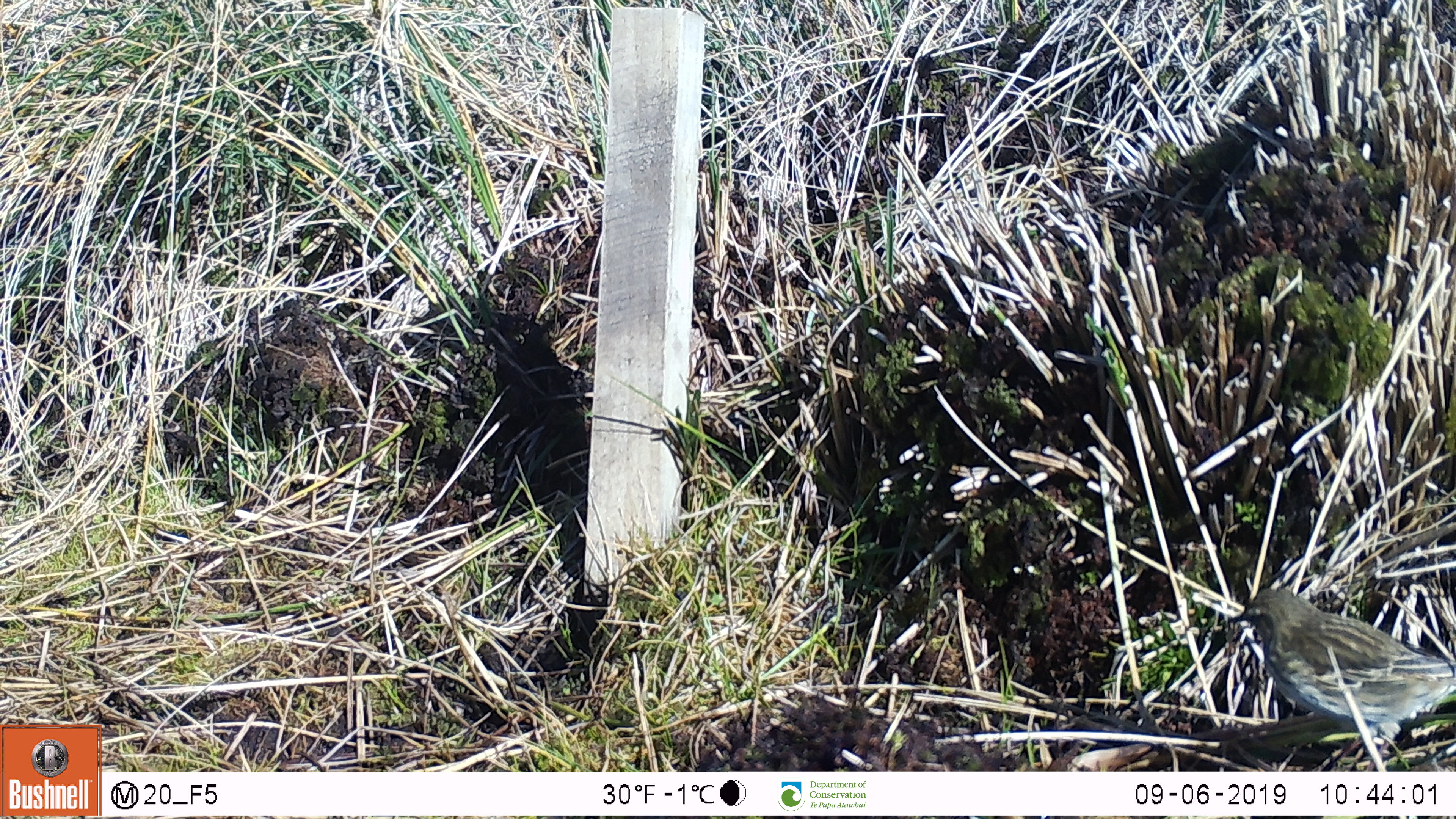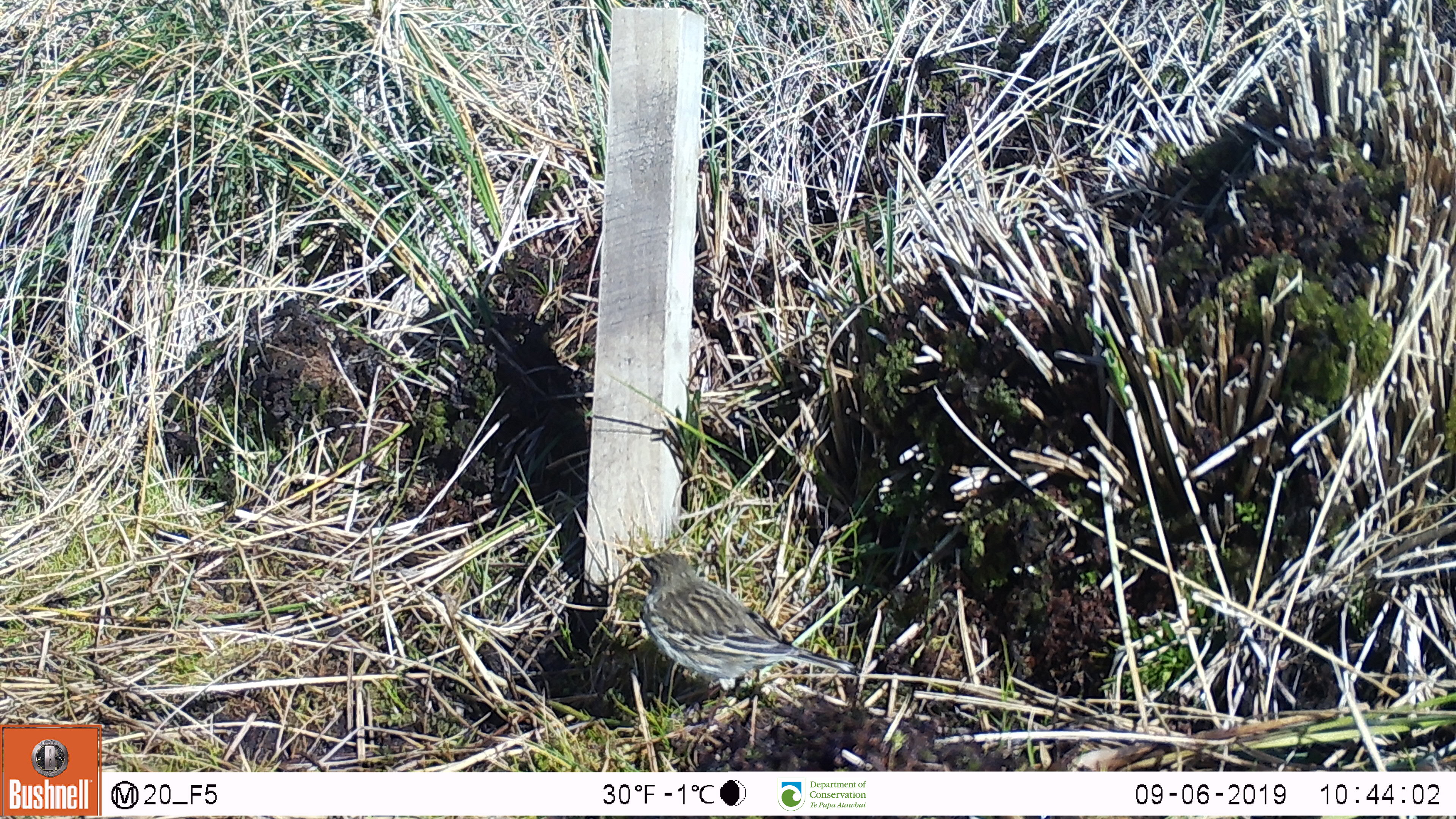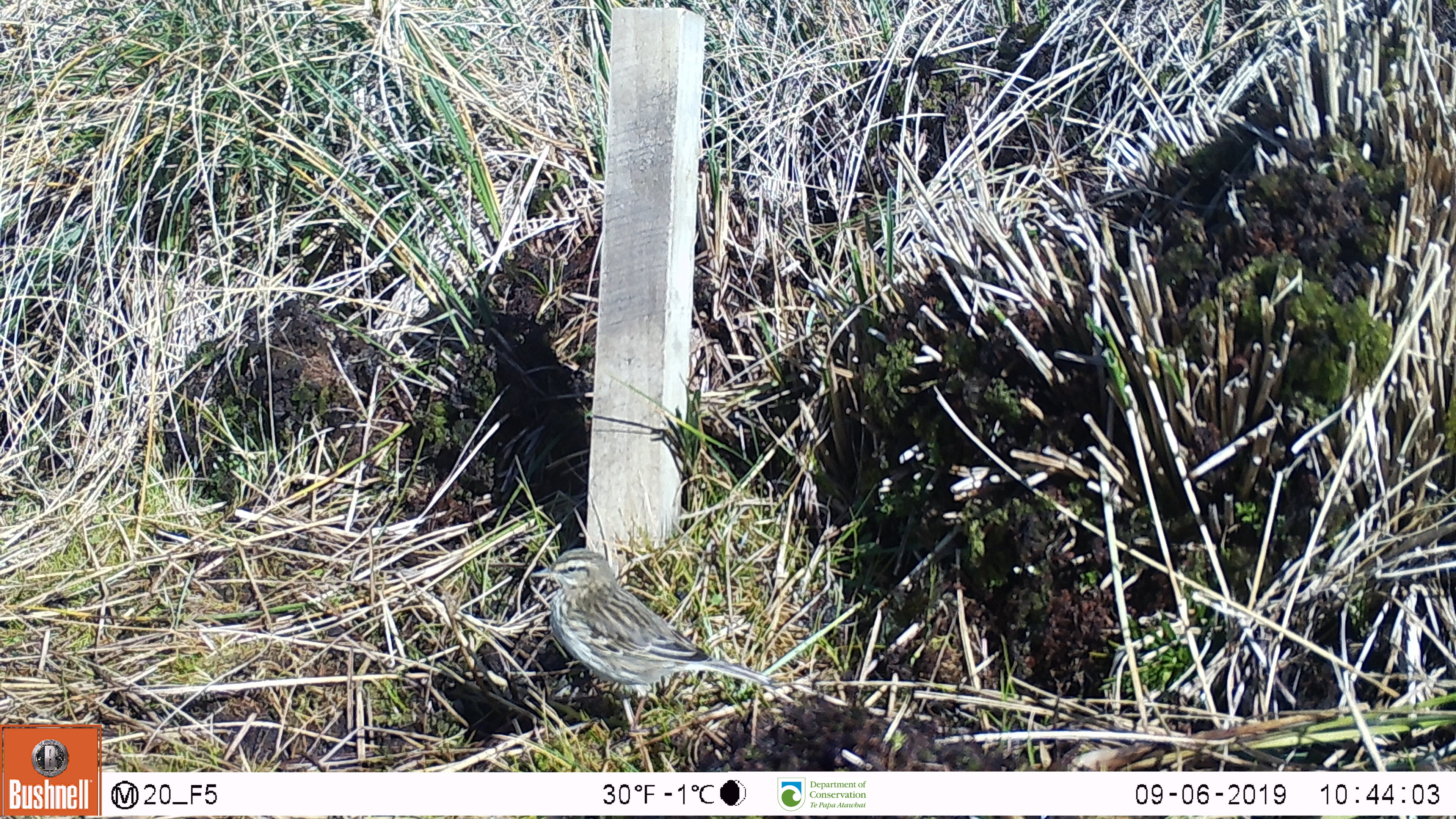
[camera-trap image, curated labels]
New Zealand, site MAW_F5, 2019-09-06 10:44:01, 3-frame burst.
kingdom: Animalia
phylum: Chordata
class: Aves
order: Passeriformes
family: Motacillidae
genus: Anthus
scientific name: Anthus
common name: pipit